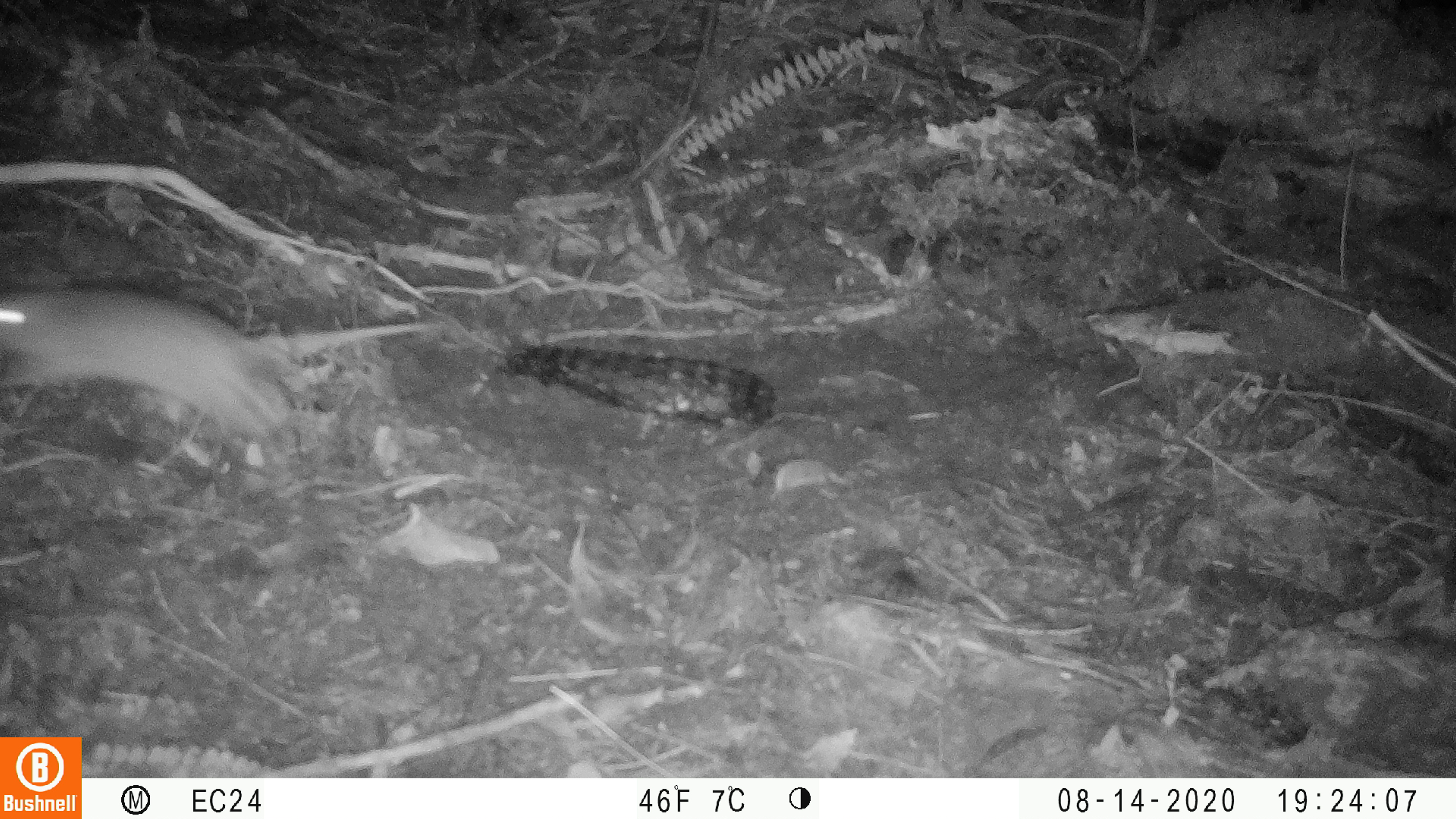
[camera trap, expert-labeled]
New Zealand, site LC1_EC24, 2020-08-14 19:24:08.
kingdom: Animalia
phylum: Chordata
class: Mammalia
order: Rodentia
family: Muridae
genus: Rattus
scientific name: Rattus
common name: rat